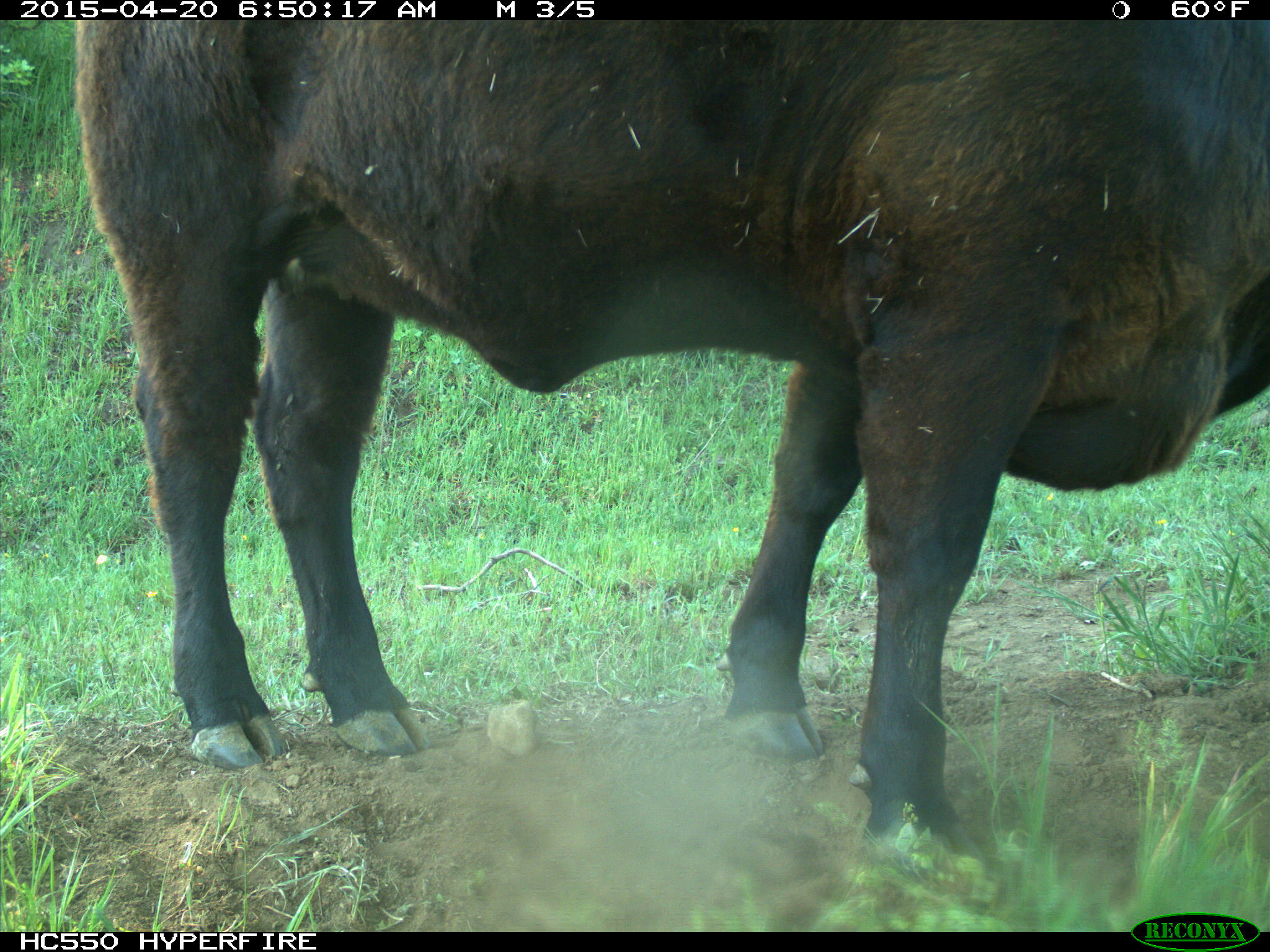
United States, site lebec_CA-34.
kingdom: Animalia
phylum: Chordata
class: Mammalia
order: Artiodactyla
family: Bovidae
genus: Bos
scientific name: Bos taurus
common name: domestic cow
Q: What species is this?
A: Bos taurus (domestic cow).